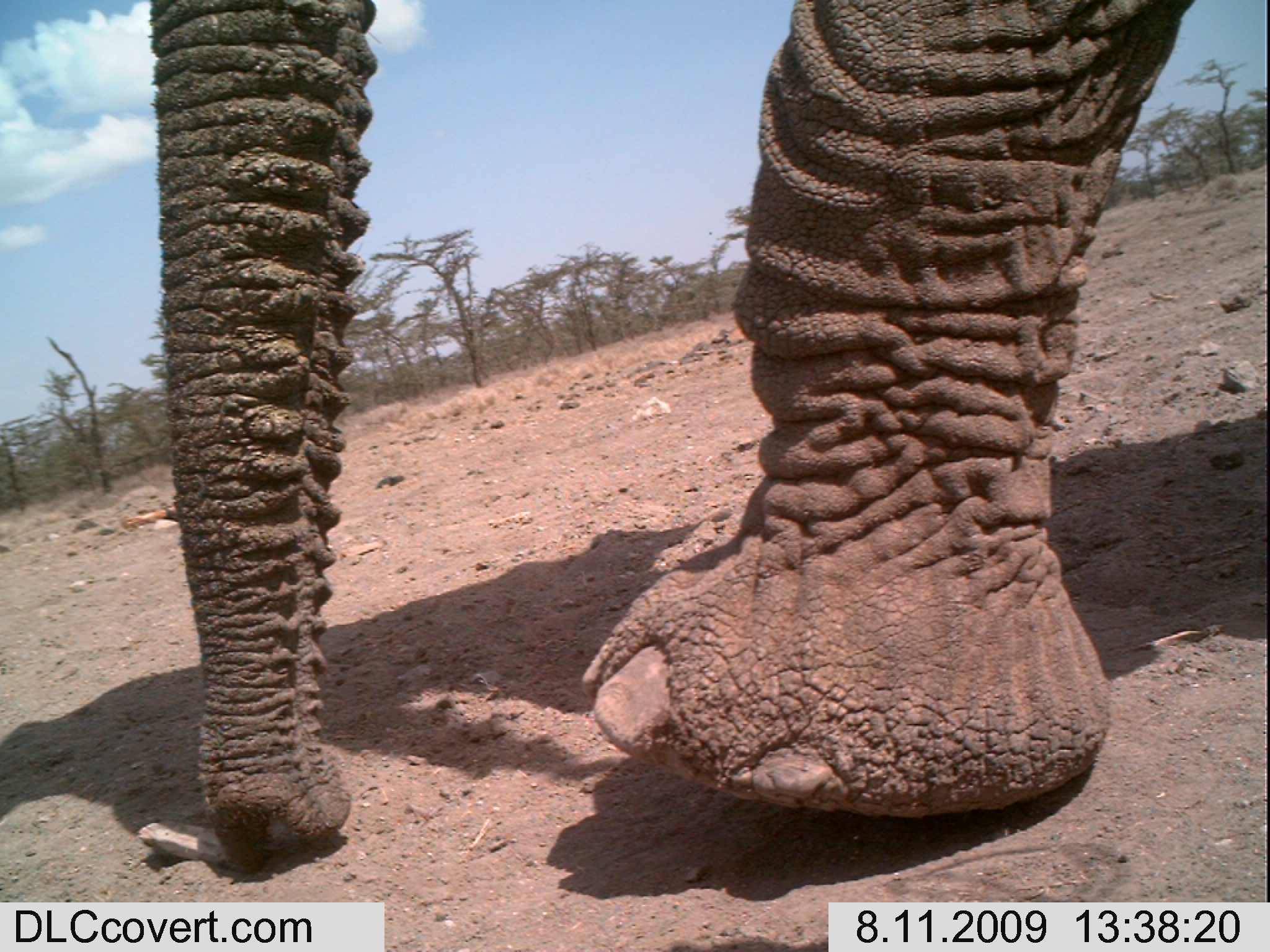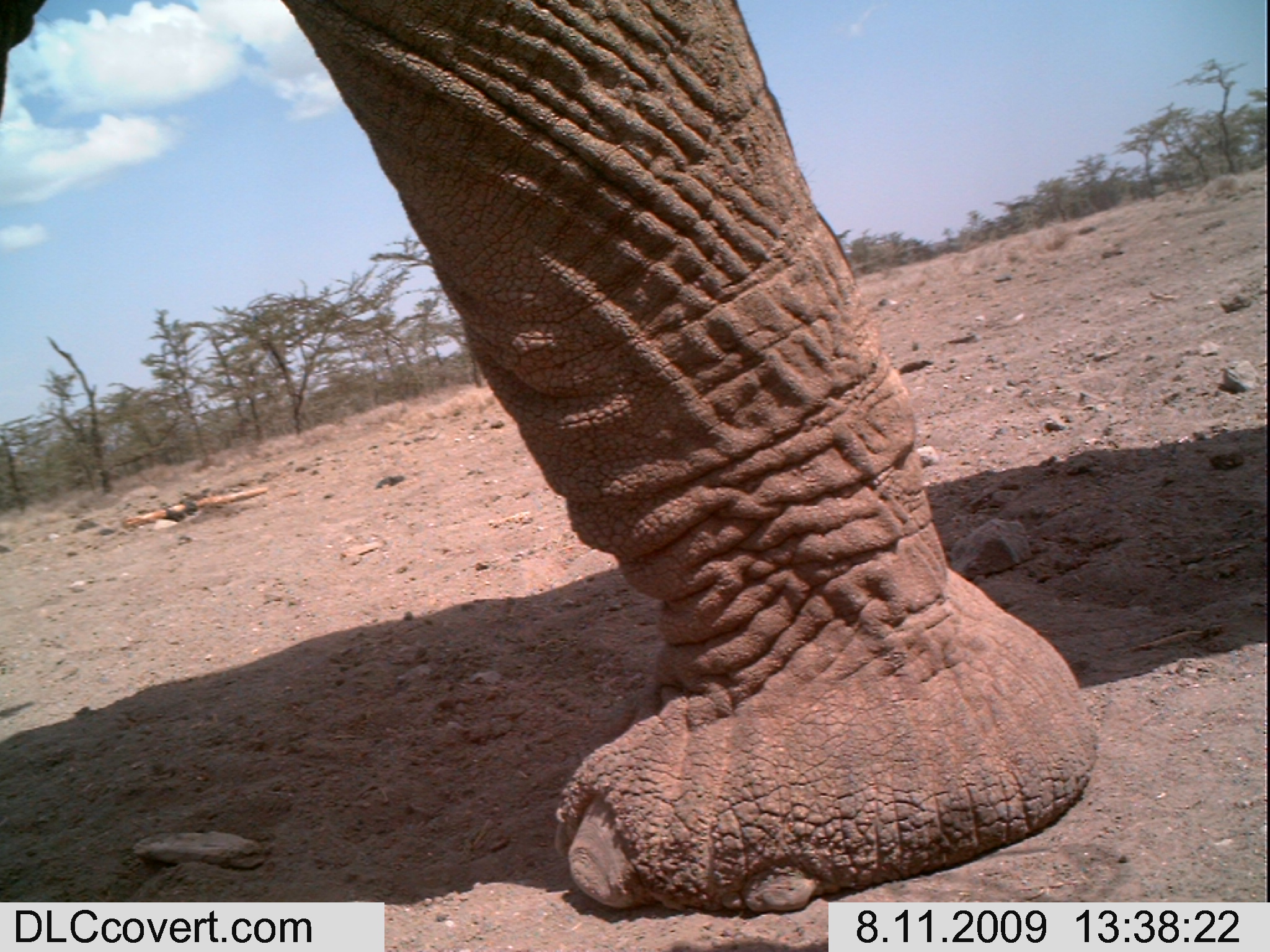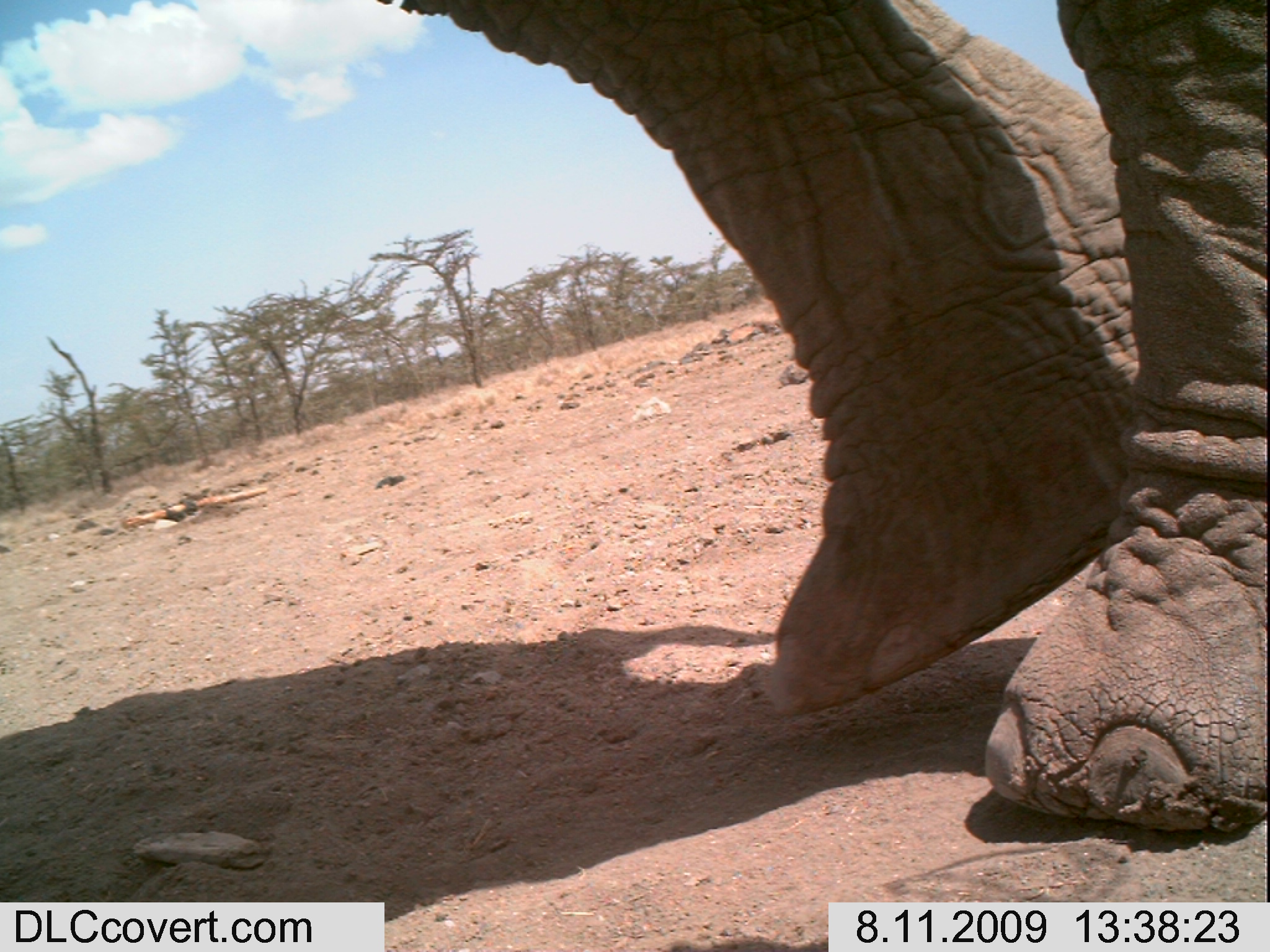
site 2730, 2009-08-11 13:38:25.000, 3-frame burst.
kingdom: Animalia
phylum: Chordata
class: Mammalia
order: Proboscidea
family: Elephantidae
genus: Loxodonta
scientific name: Loxodonta africana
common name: african bush elephant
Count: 1.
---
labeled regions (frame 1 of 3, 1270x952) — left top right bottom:
loxodonta africana: 149 0 1201 871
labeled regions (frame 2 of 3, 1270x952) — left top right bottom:
loxodonta africana: 0 0 1097 910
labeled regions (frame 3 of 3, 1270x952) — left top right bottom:
loxodonta africana: 379 0 1270 835